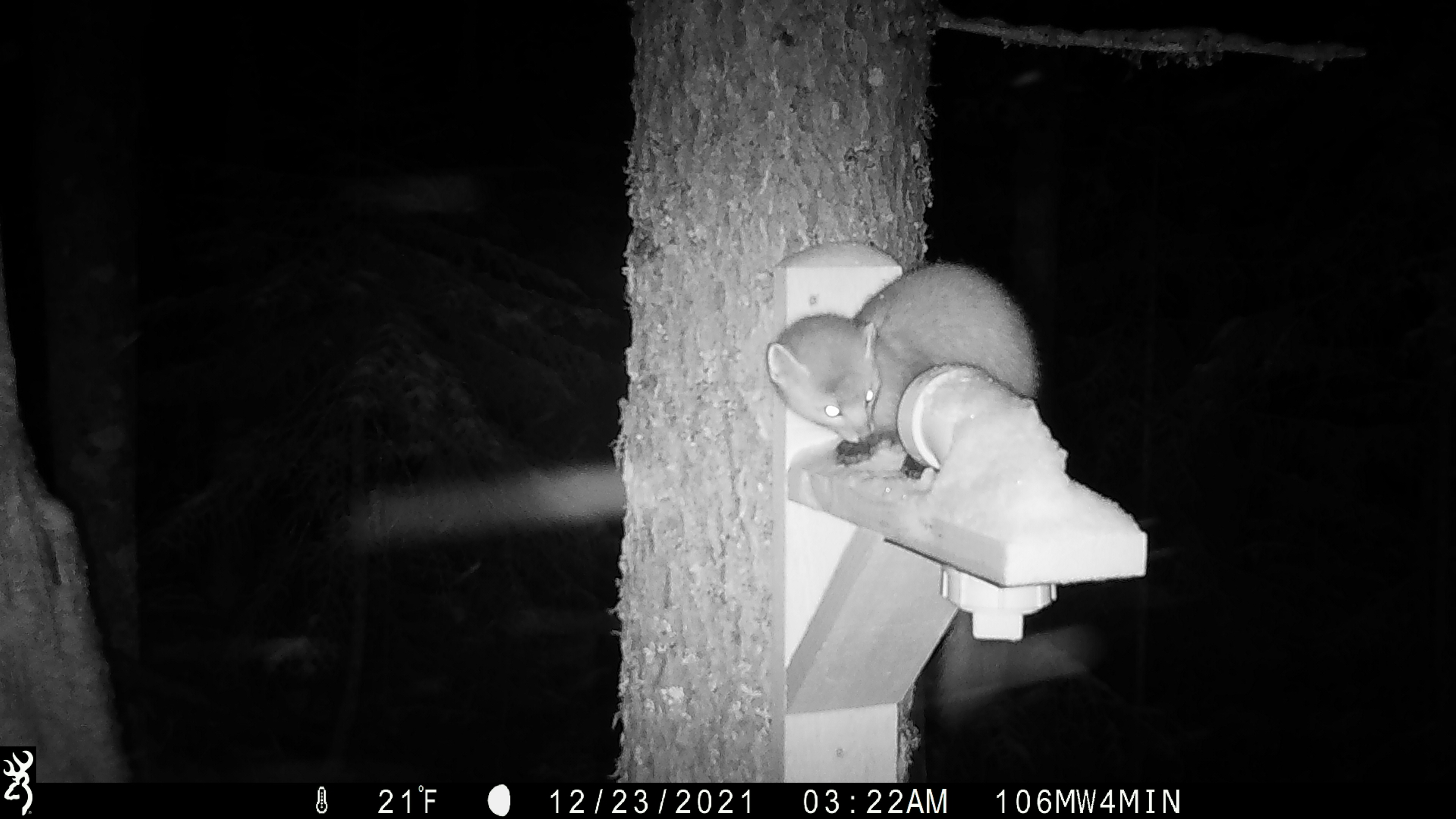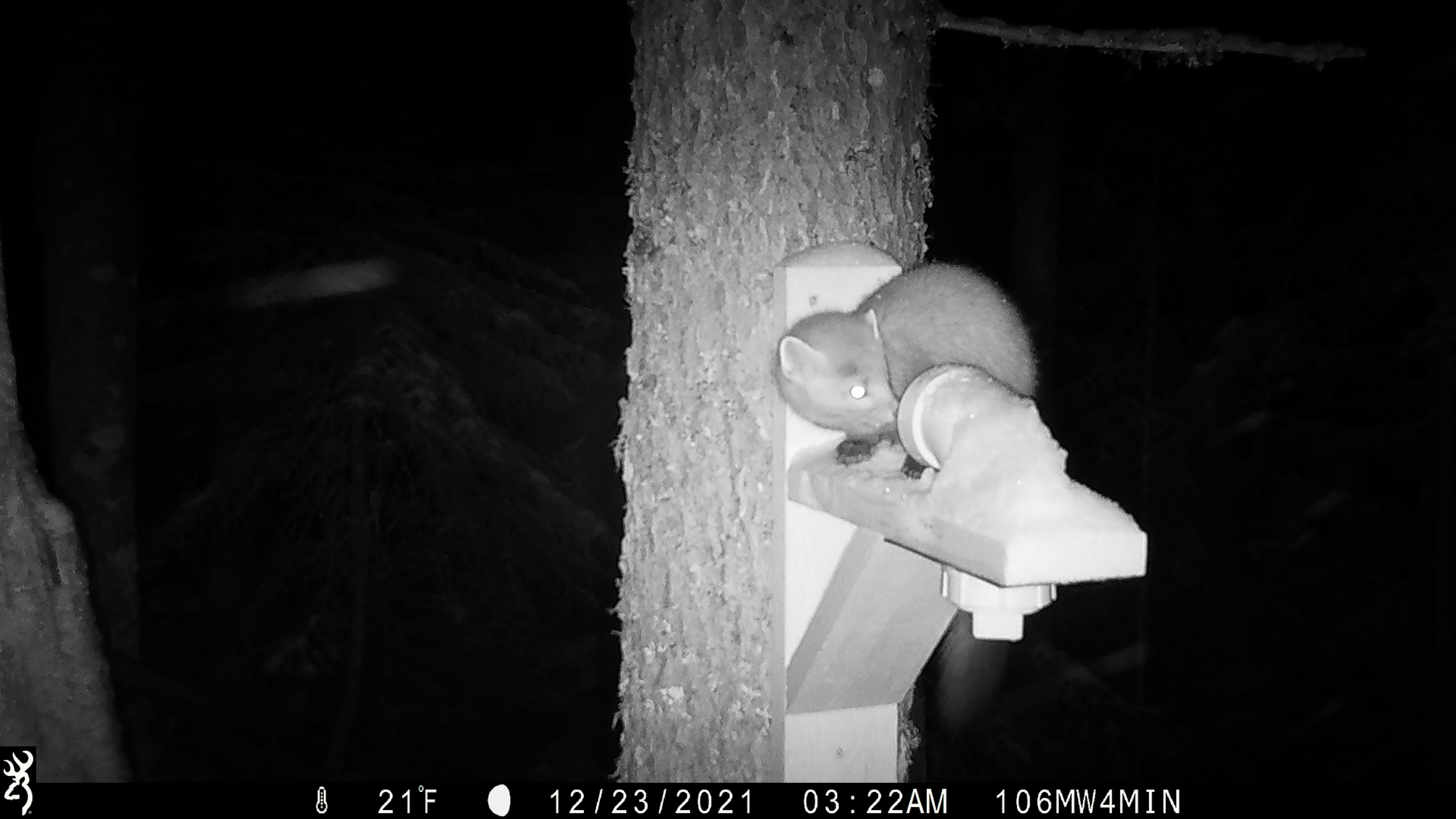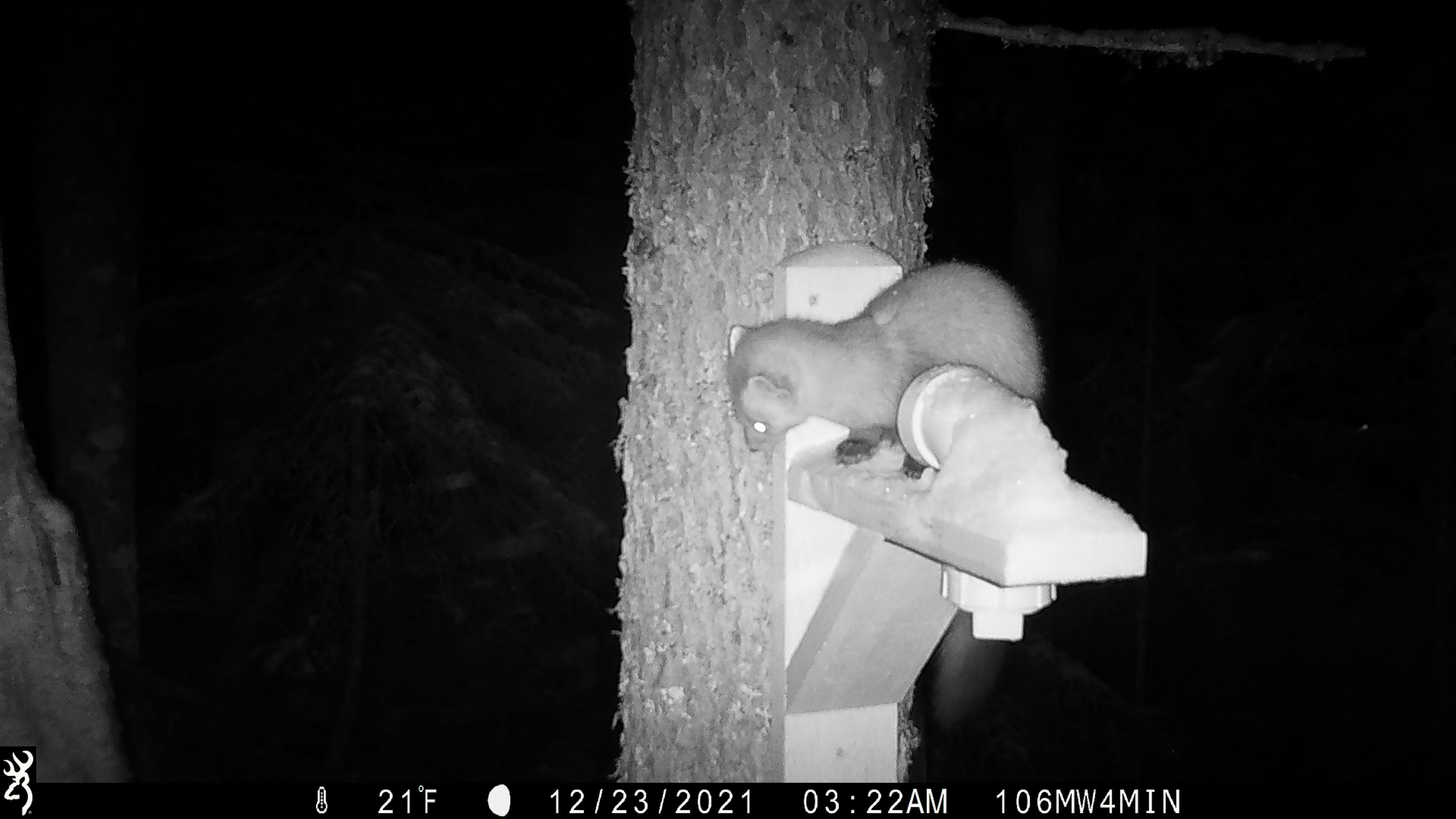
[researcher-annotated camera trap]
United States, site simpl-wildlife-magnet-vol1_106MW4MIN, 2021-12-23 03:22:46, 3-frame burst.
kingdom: Animalia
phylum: Chordata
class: Mammalia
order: Carnivora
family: Mustelidae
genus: Martes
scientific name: Martes americana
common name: american marten